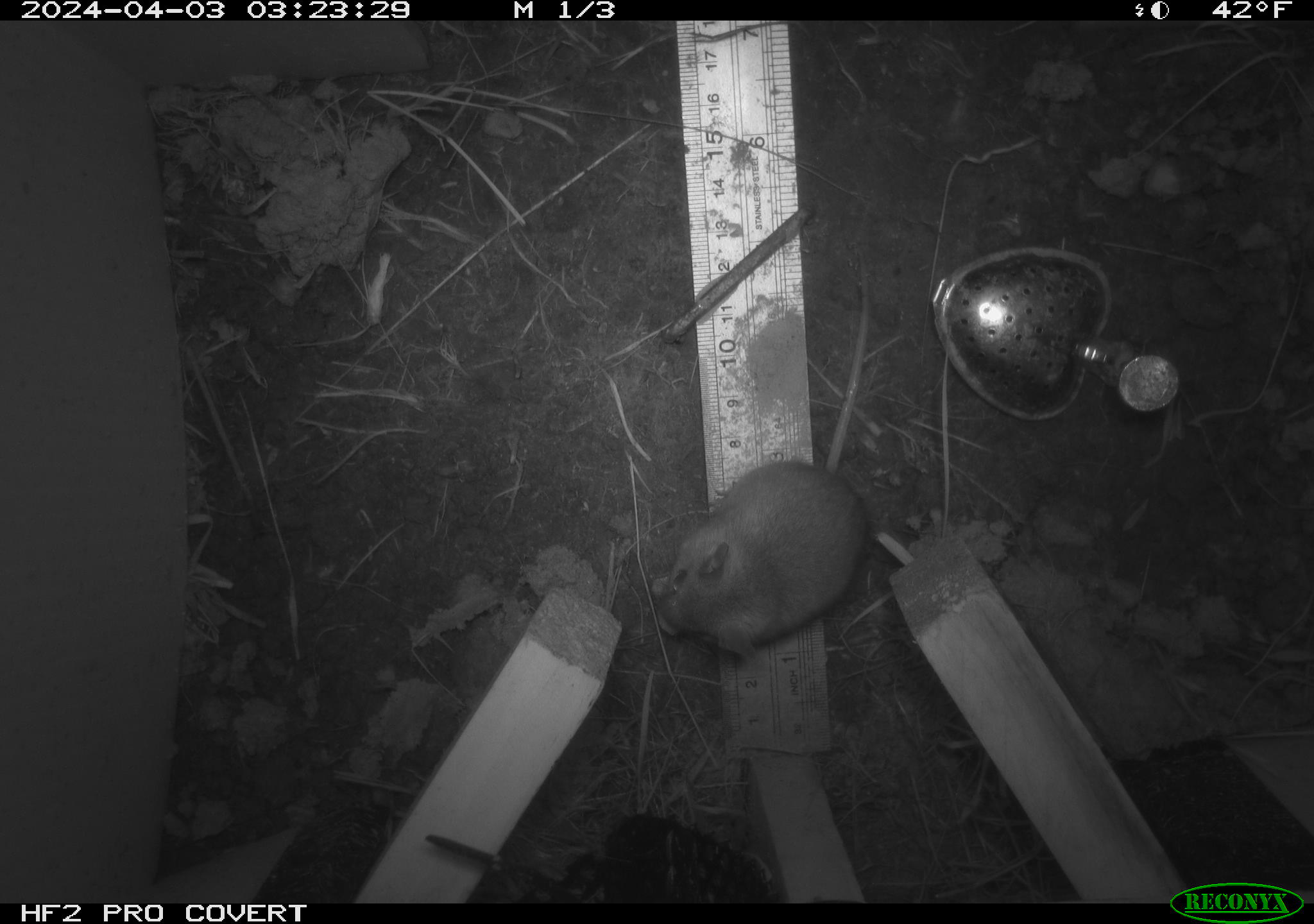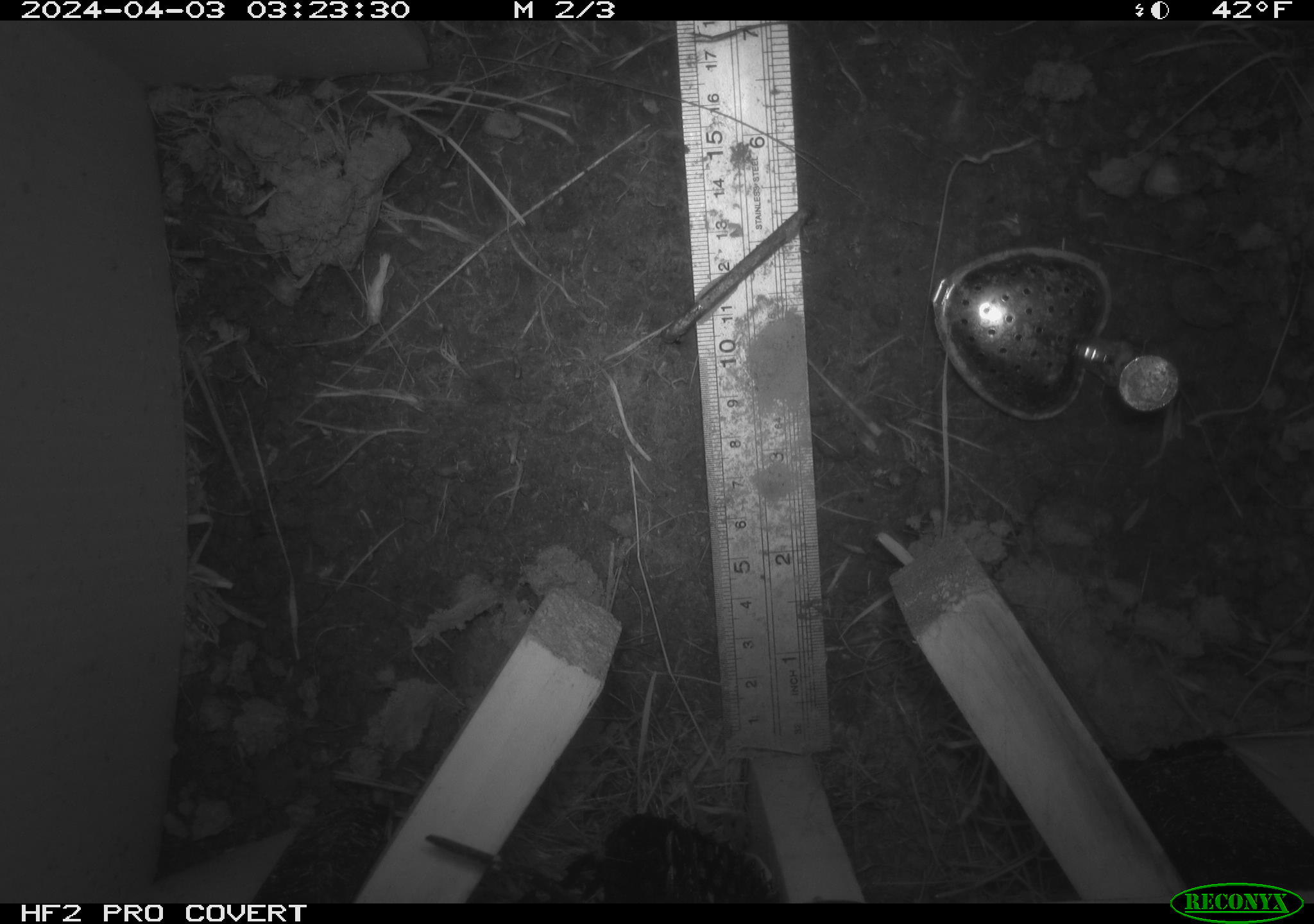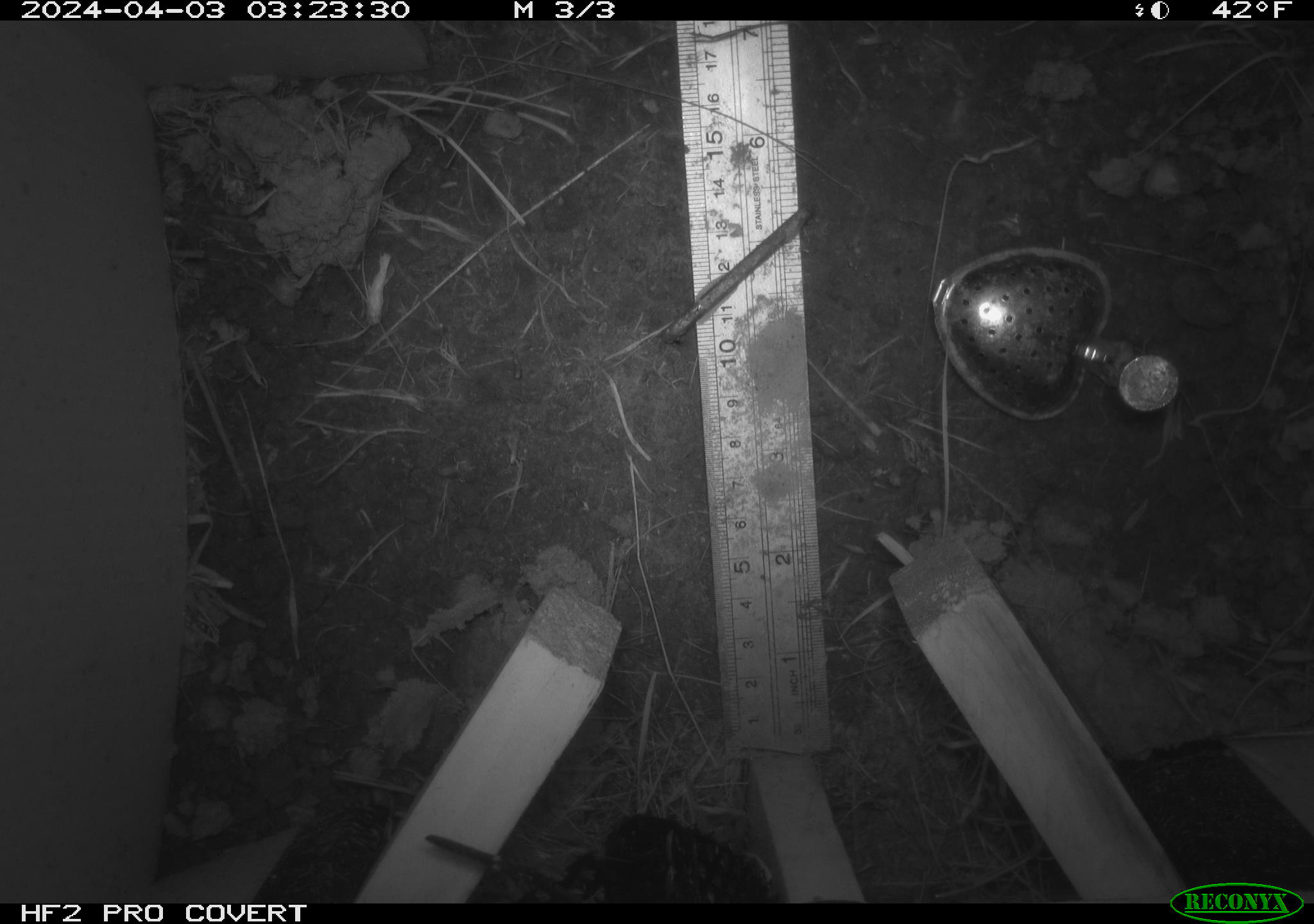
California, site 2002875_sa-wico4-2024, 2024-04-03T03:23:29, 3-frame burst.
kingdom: Animalia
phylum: Chordata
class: Mammalia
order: Rodentia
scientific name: Rodentia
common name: rodent